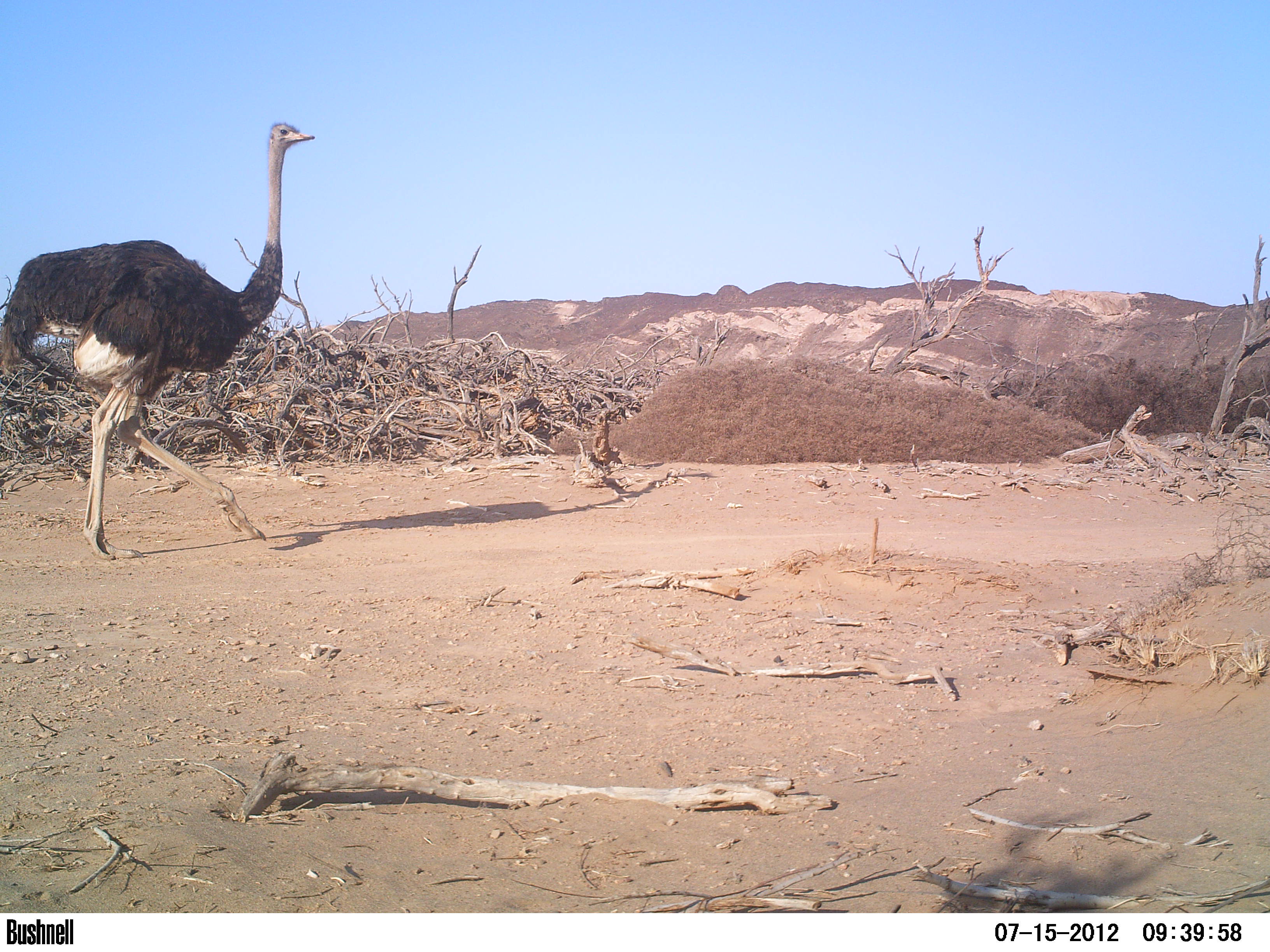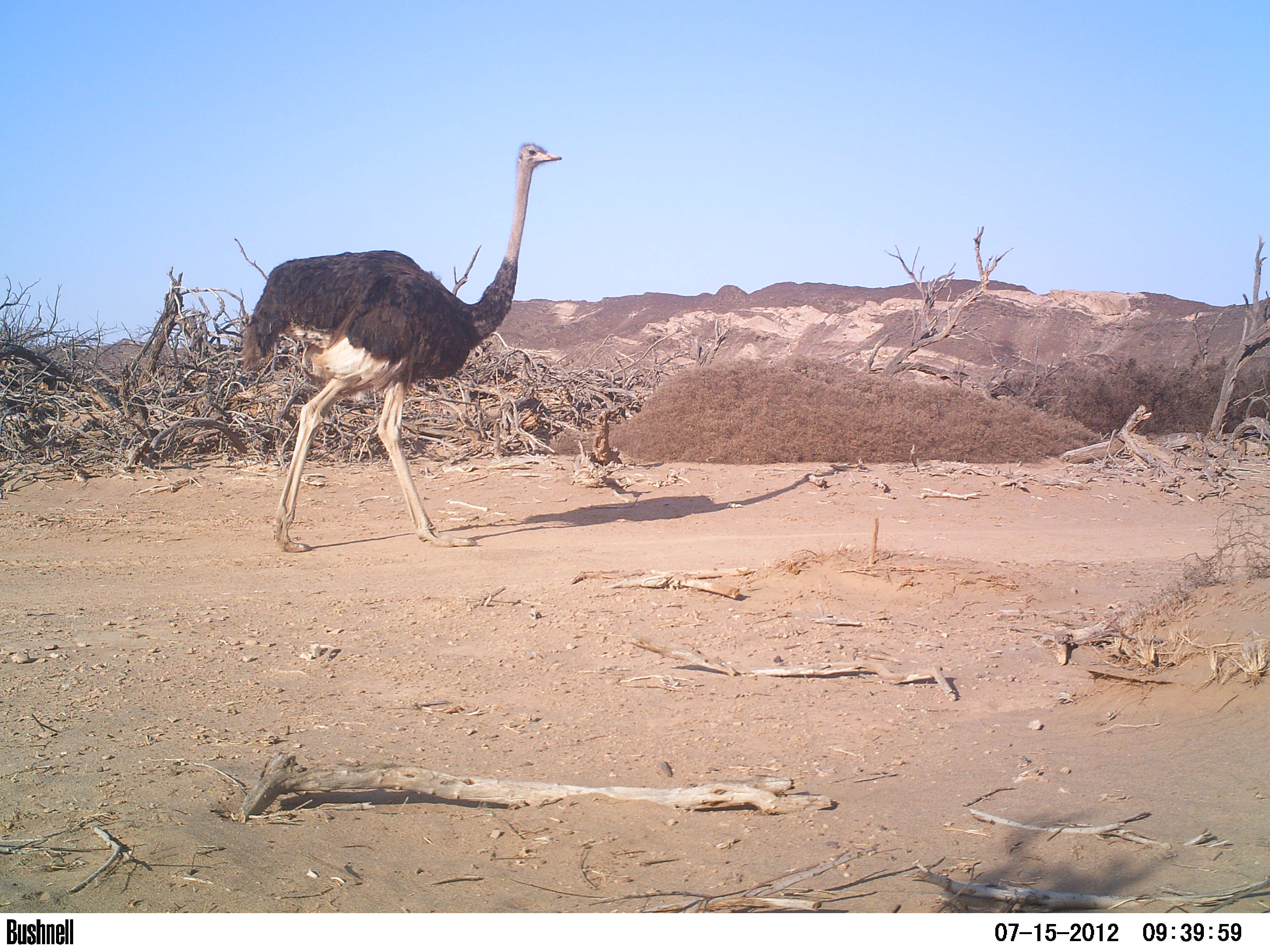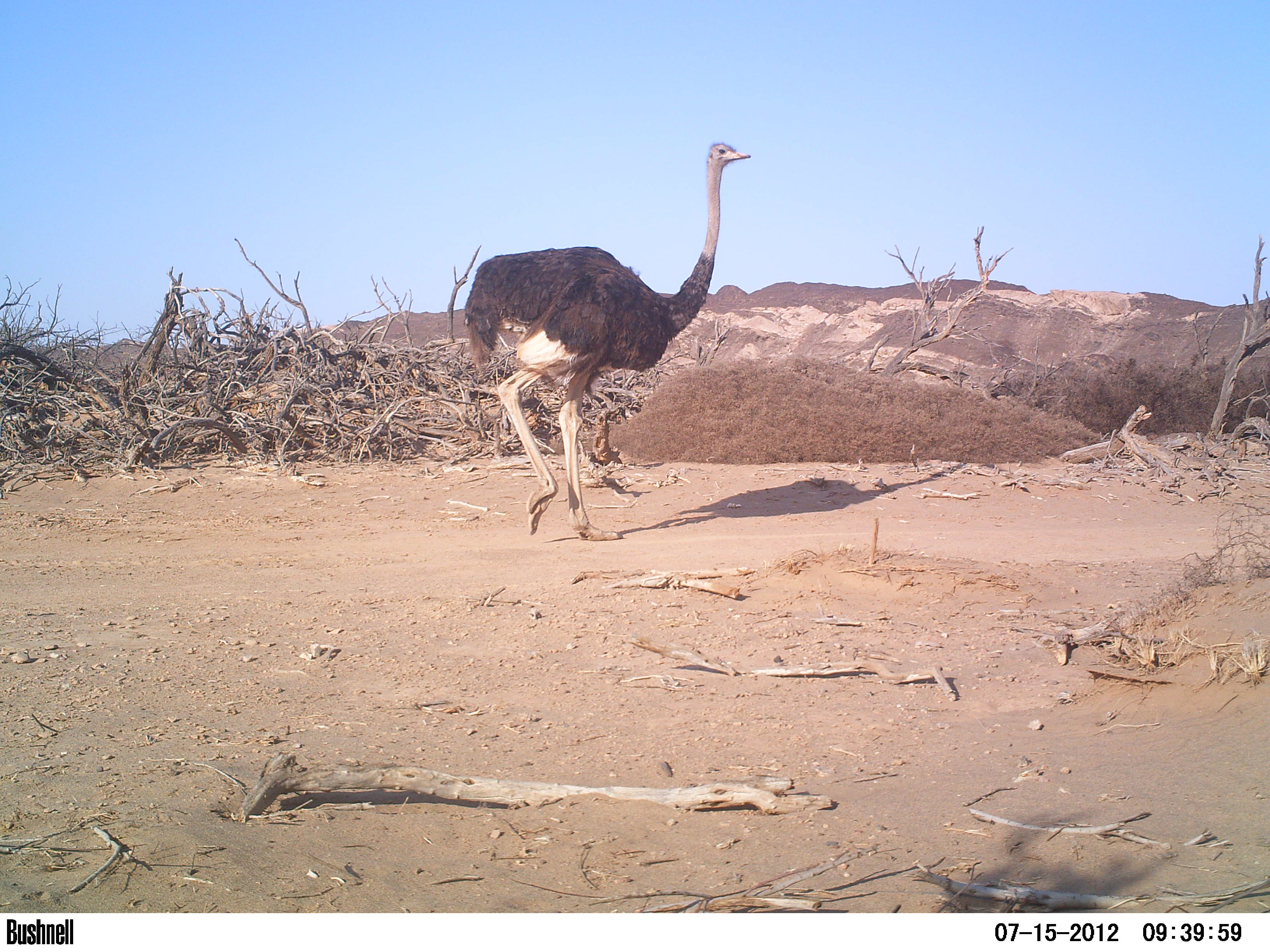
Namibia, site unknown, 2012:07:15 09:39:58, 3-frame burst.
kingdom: Animalia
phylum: Chordata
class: Aves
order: Struthioniformes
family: Struthionidae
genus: Struthio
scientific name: Struthio camelus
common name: common ostrich